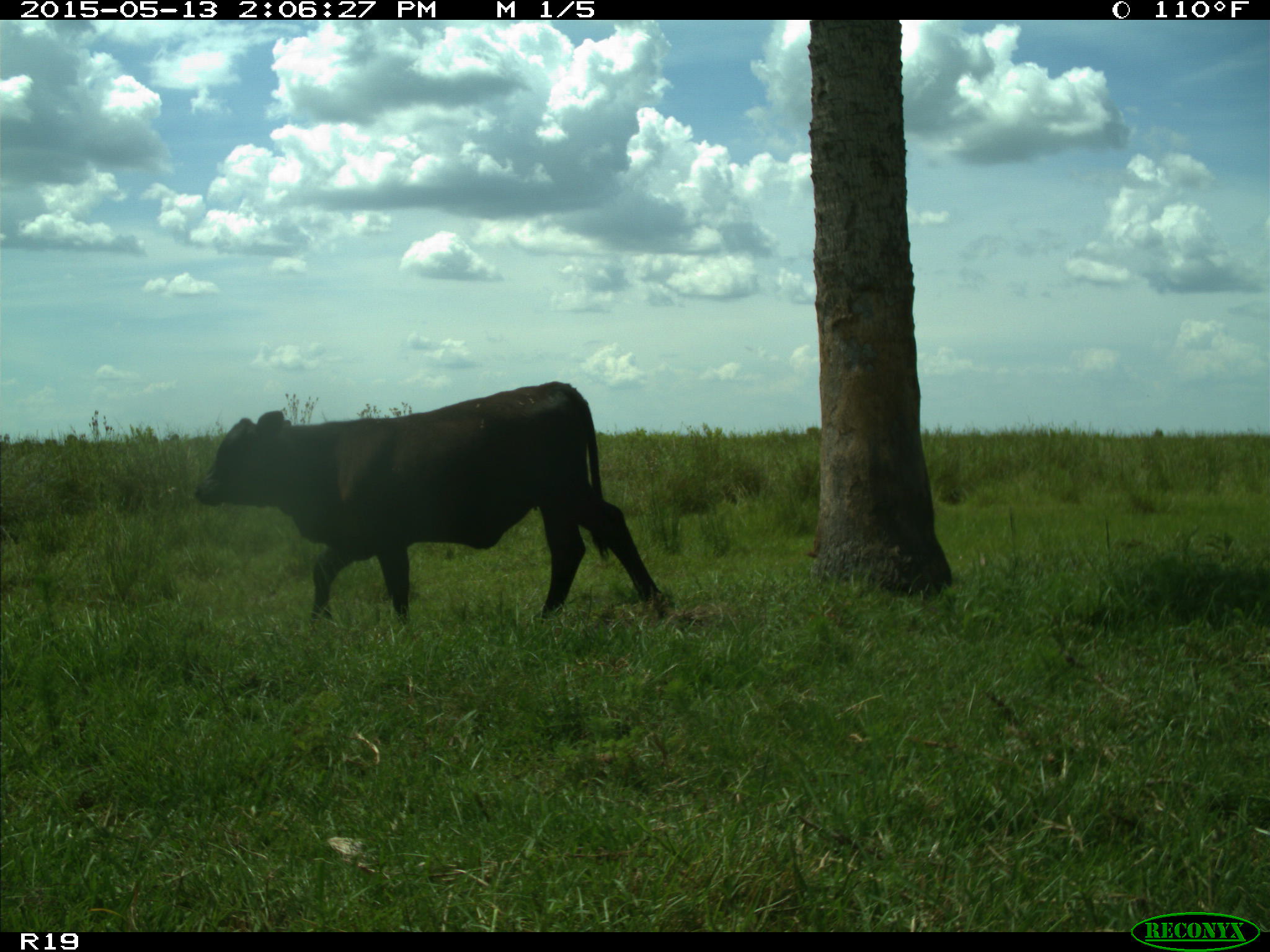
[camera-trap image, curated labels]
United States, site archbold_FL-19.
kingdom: Animalia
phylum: Chordata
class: Mammalia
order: Artiodactyla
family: Bovidae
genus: Bos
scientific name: Bos taurus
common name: domestic cow